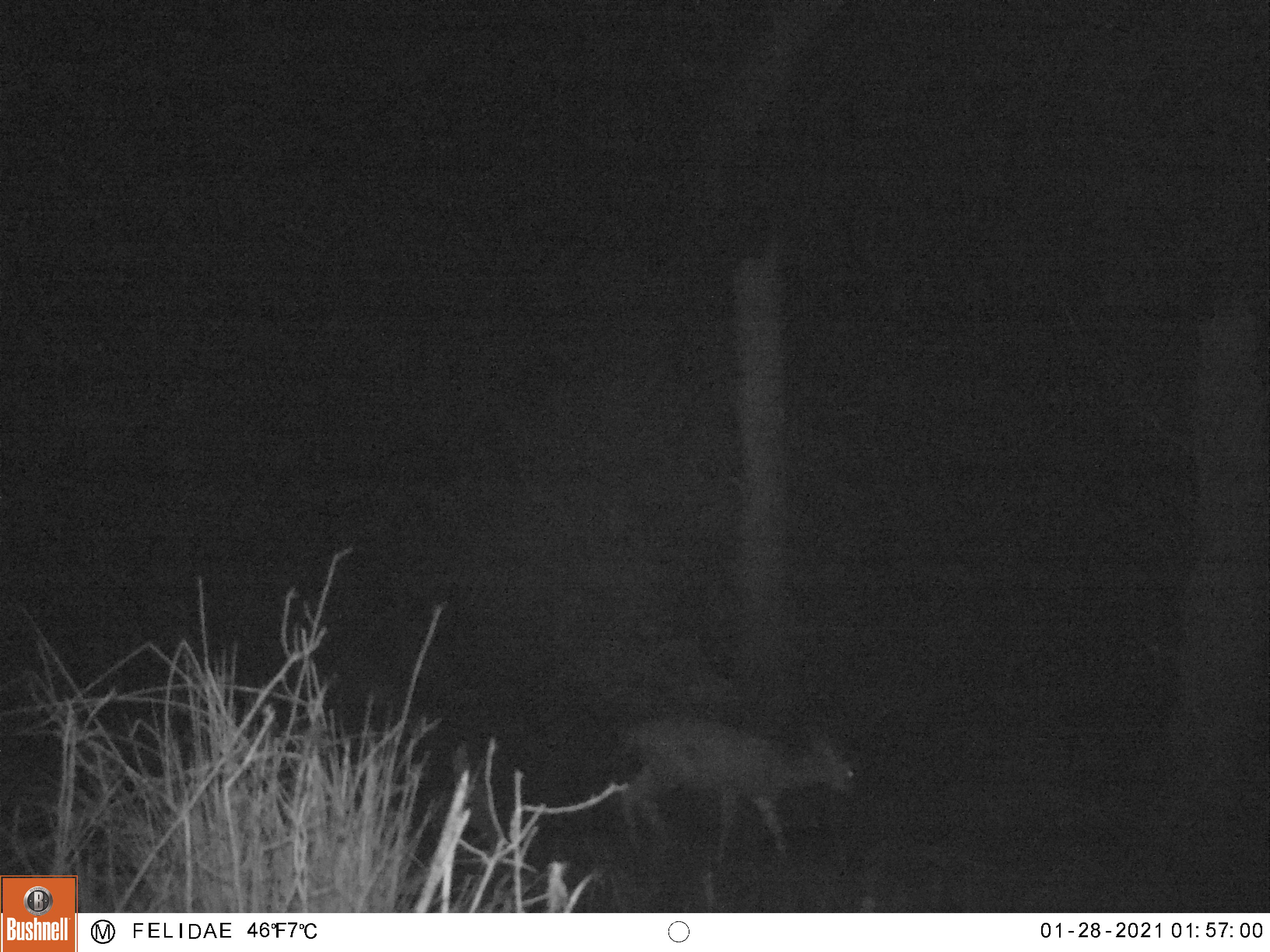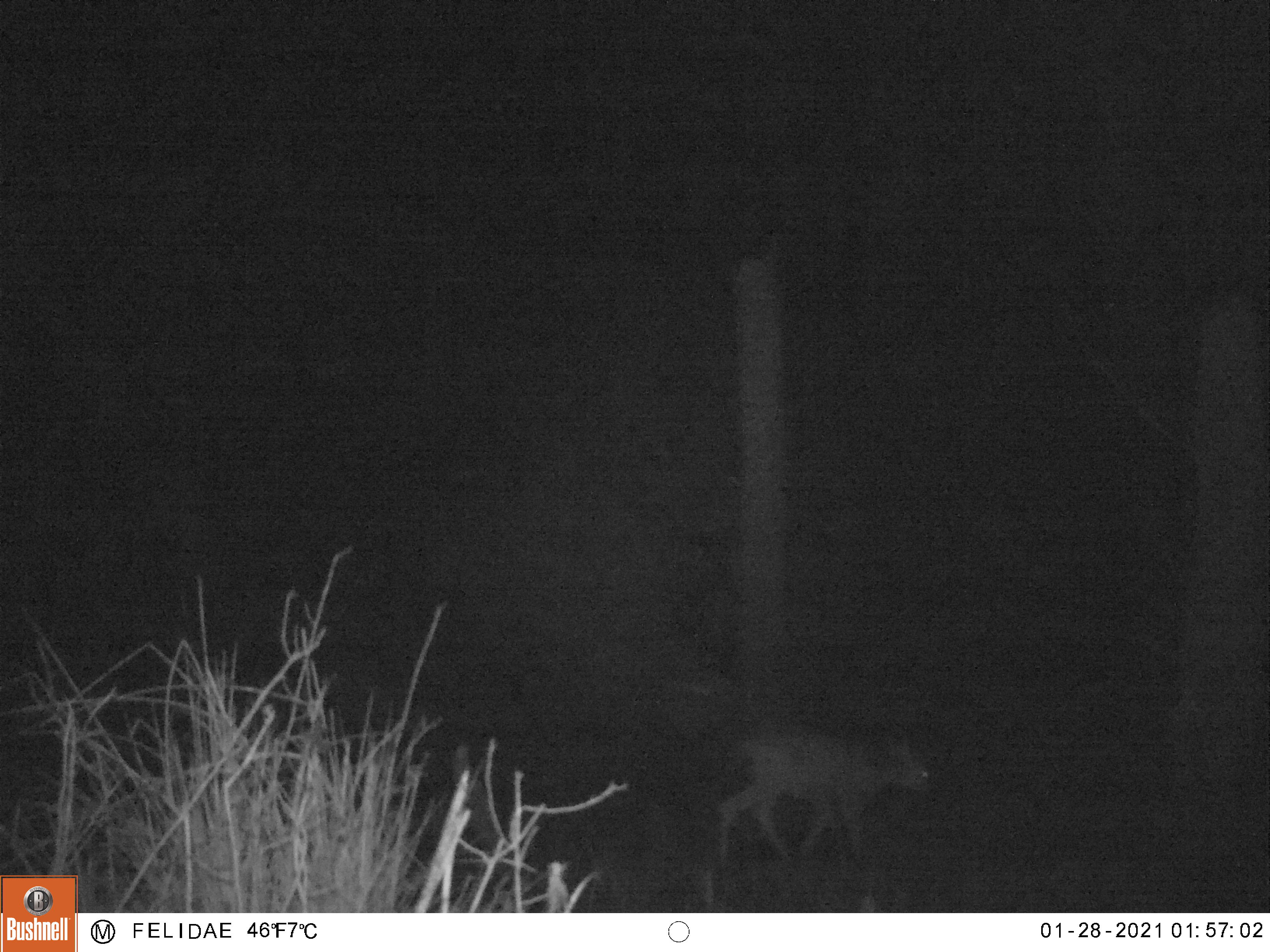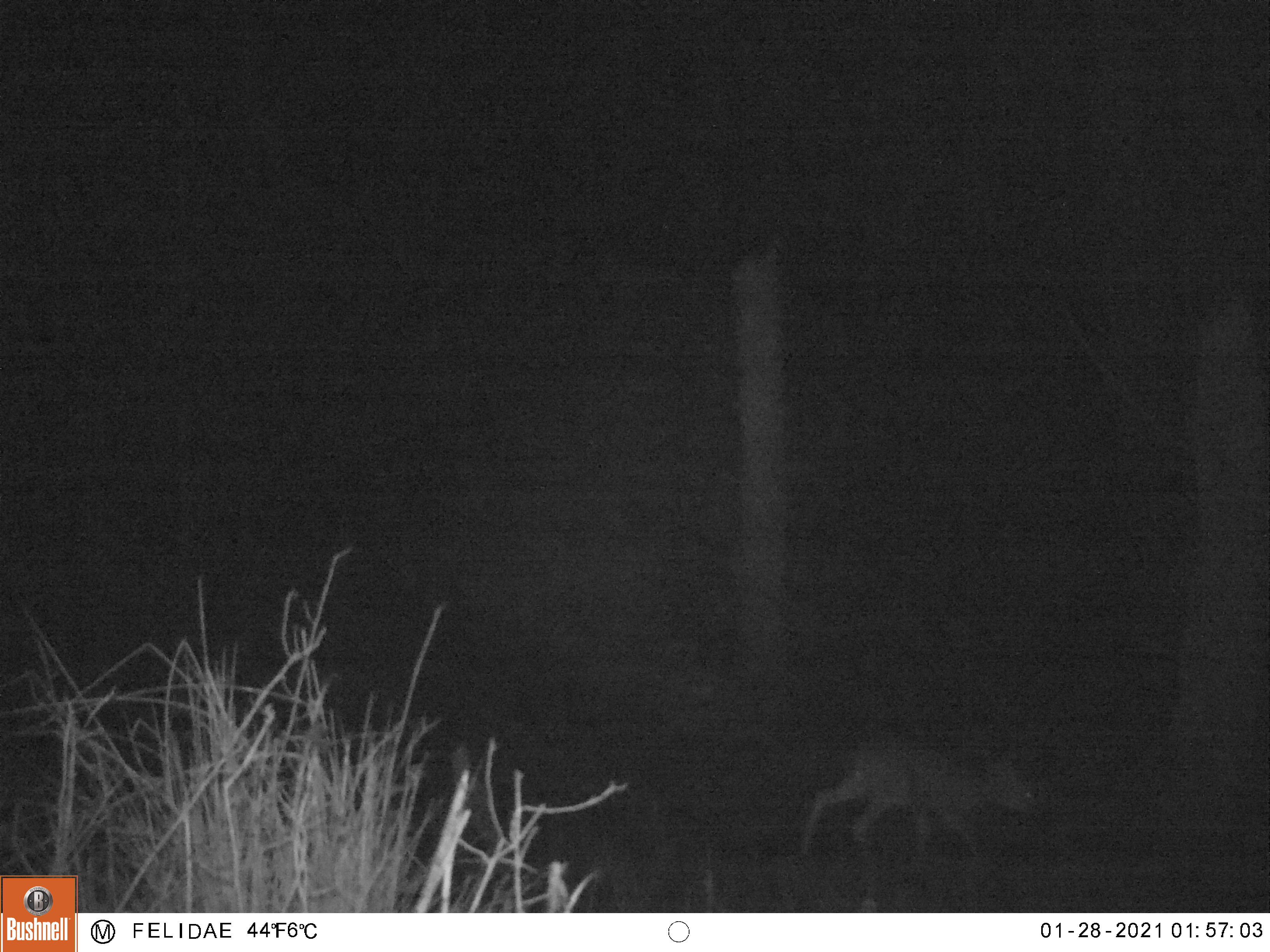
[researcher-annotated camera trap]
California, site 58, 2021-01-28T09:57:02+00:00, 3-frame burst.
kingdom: Animalia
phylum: Chordata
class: Mammalia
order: Artiodactyla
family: Cervidae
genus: Odocoileus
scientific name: Odocoileus hemionus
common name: mule deer